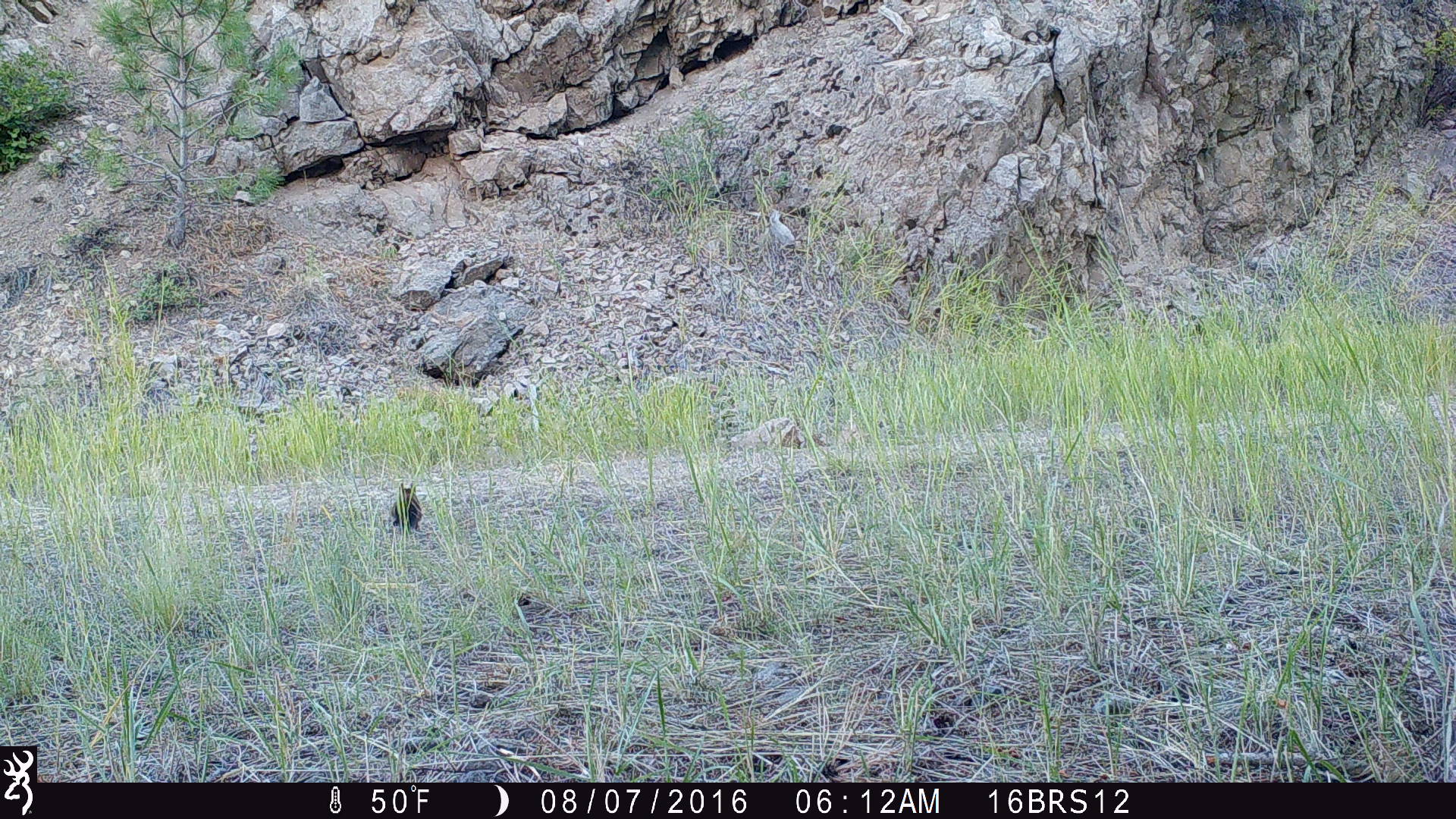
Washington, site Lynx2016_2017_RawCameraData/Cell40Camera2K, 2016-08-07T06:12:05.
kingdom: Animalia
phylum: Chordata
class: Mammalia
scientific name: Mammalia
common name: small mammal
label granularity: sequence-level